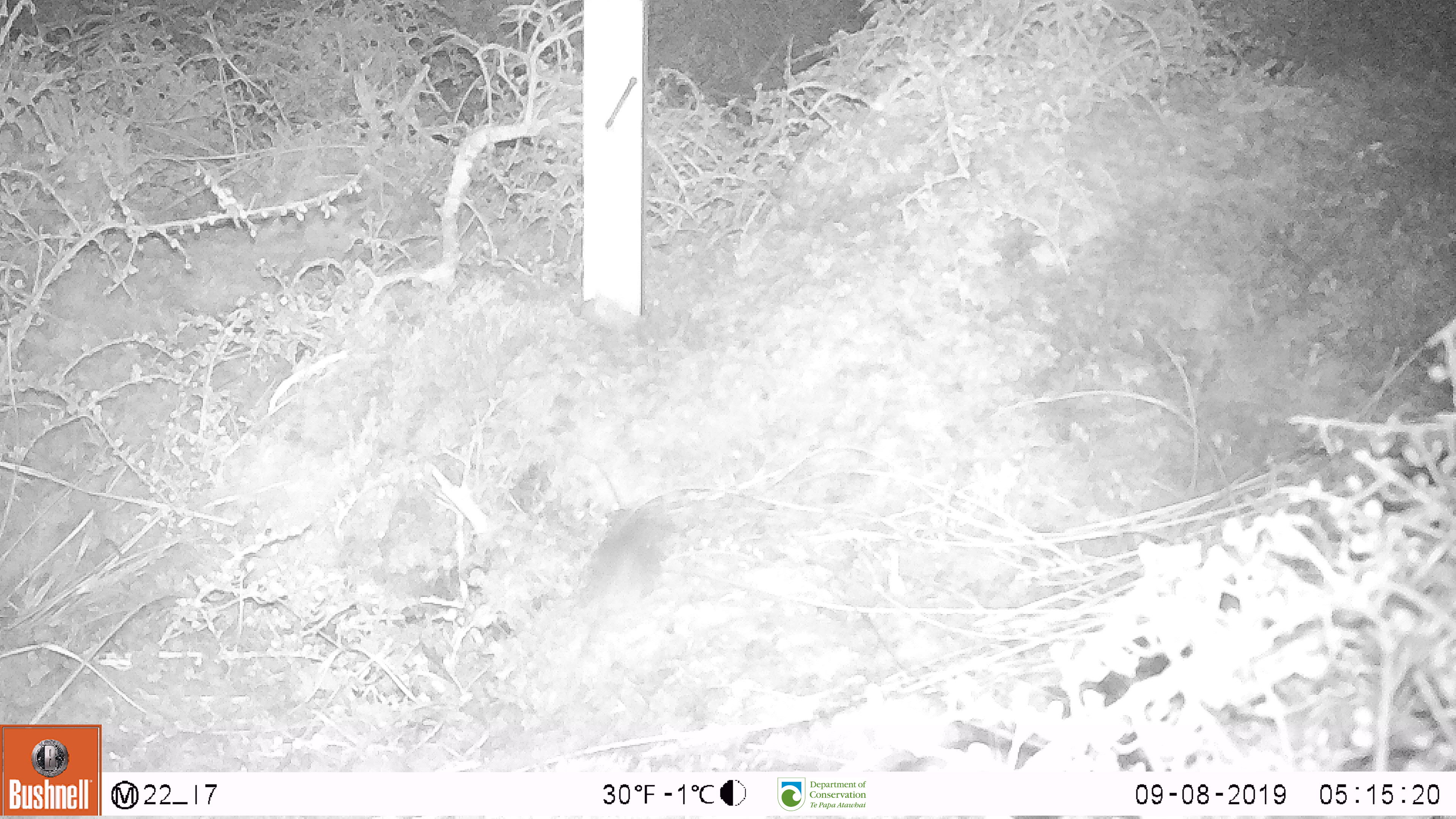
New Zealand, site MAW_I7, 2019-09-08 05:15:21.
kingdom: Animalia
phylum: Chordata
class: Mammalia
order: Rodentia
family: Muridae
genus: Mus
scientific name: Mus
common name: mouse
Mouse (Mus).